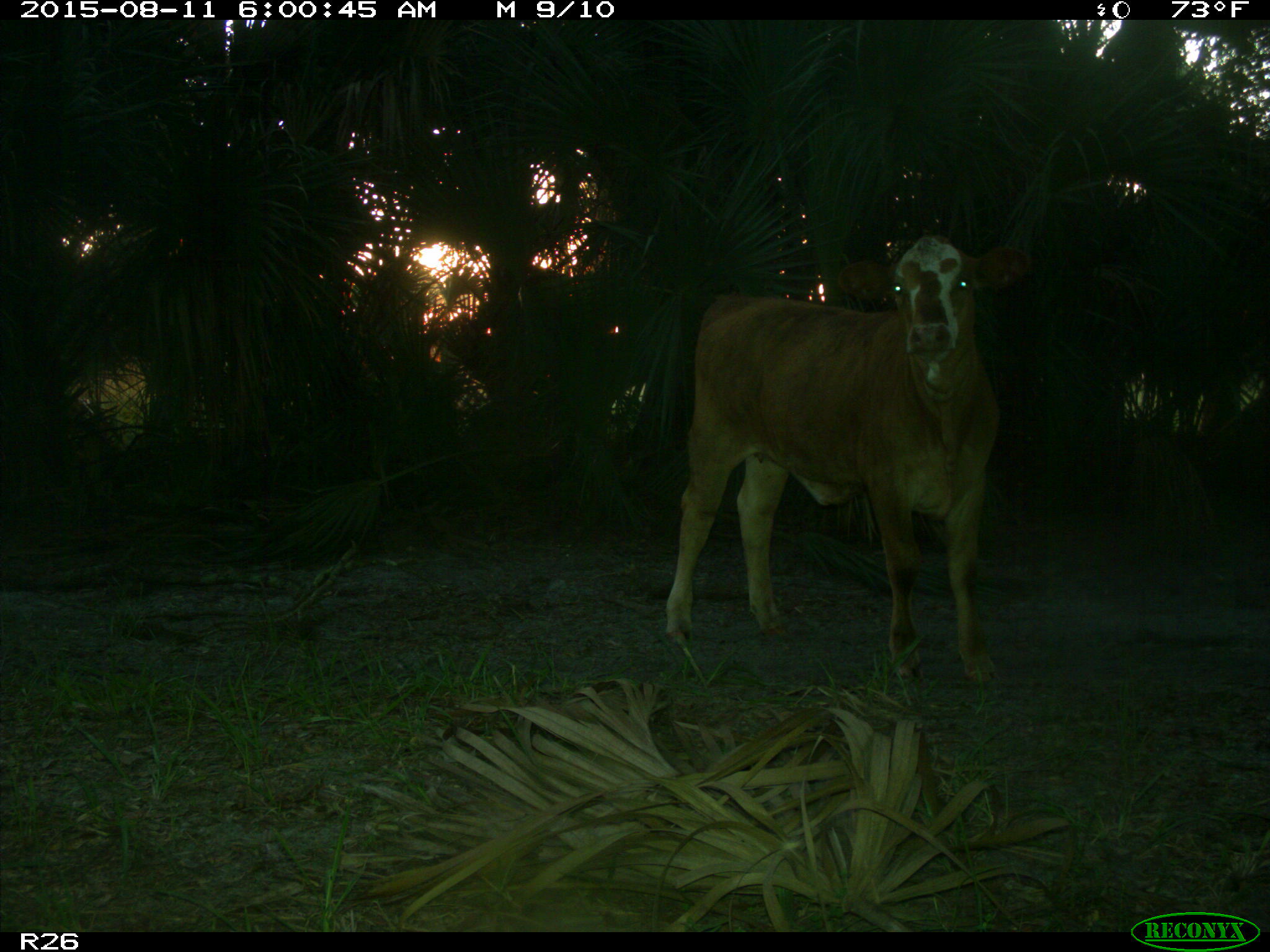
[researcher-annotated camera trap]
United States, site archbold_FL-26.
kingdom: Animalia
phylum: Chordata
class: Mammalia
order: Artiodactyla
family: Bovidae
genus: Bos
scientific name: Bos taurus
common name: domestic cow